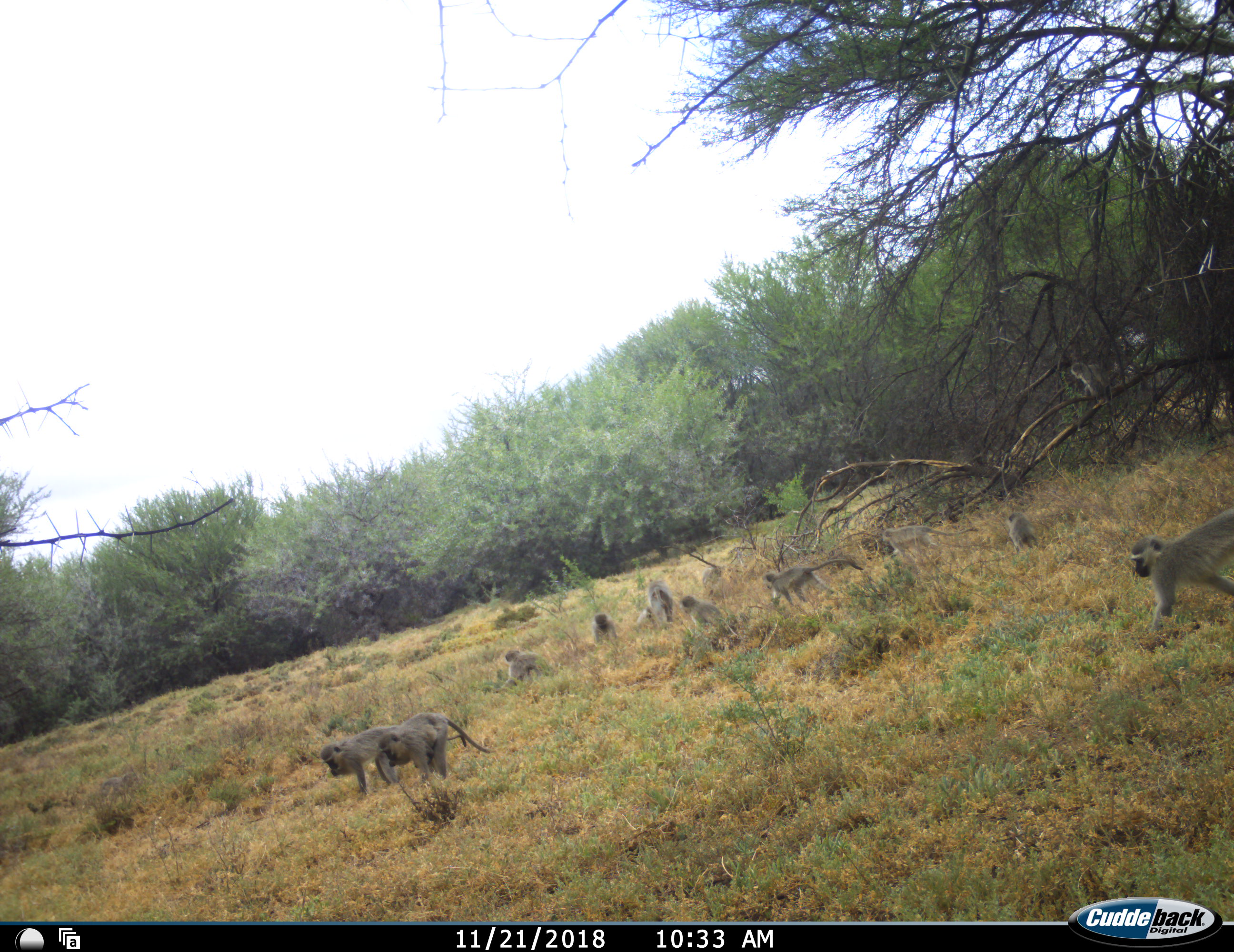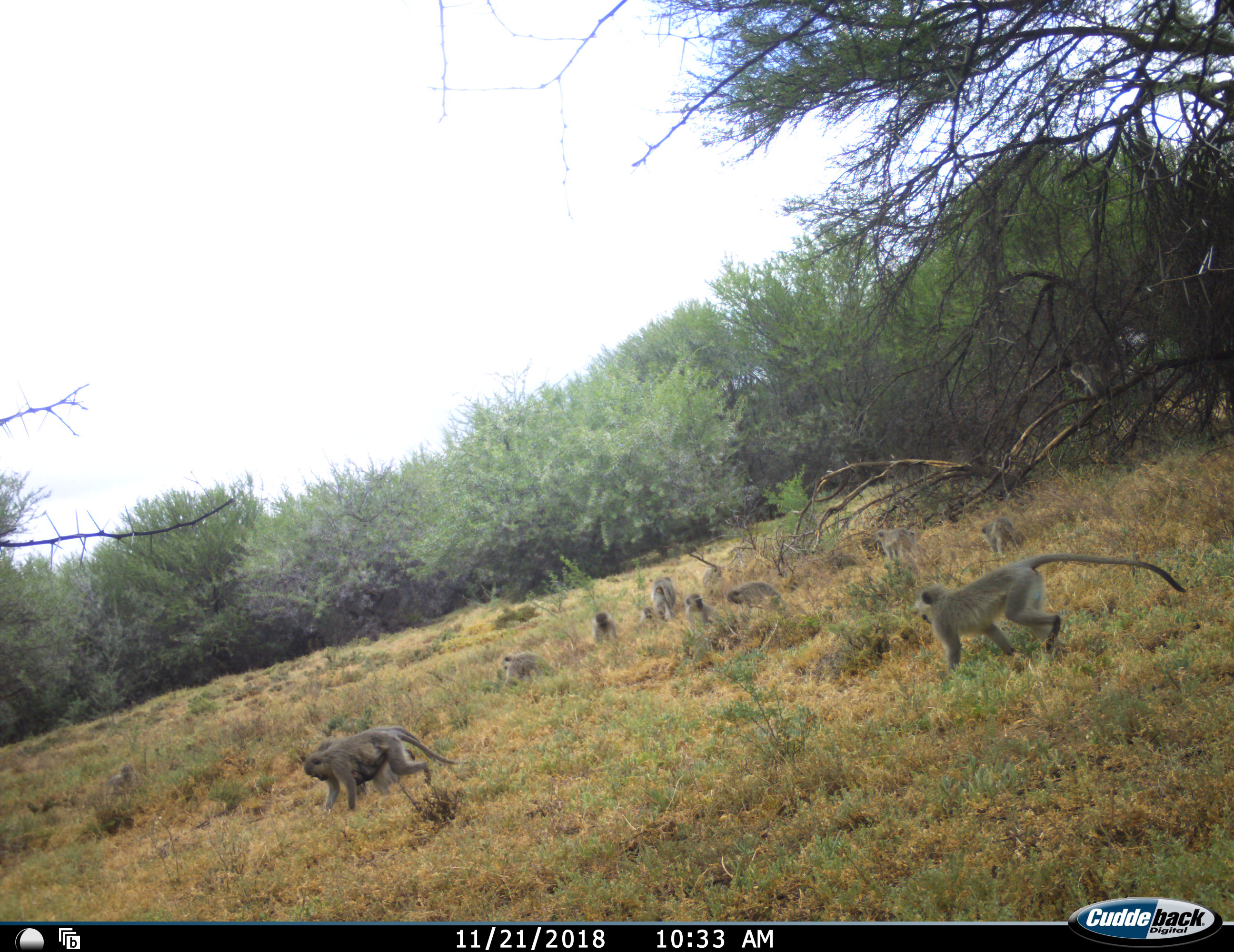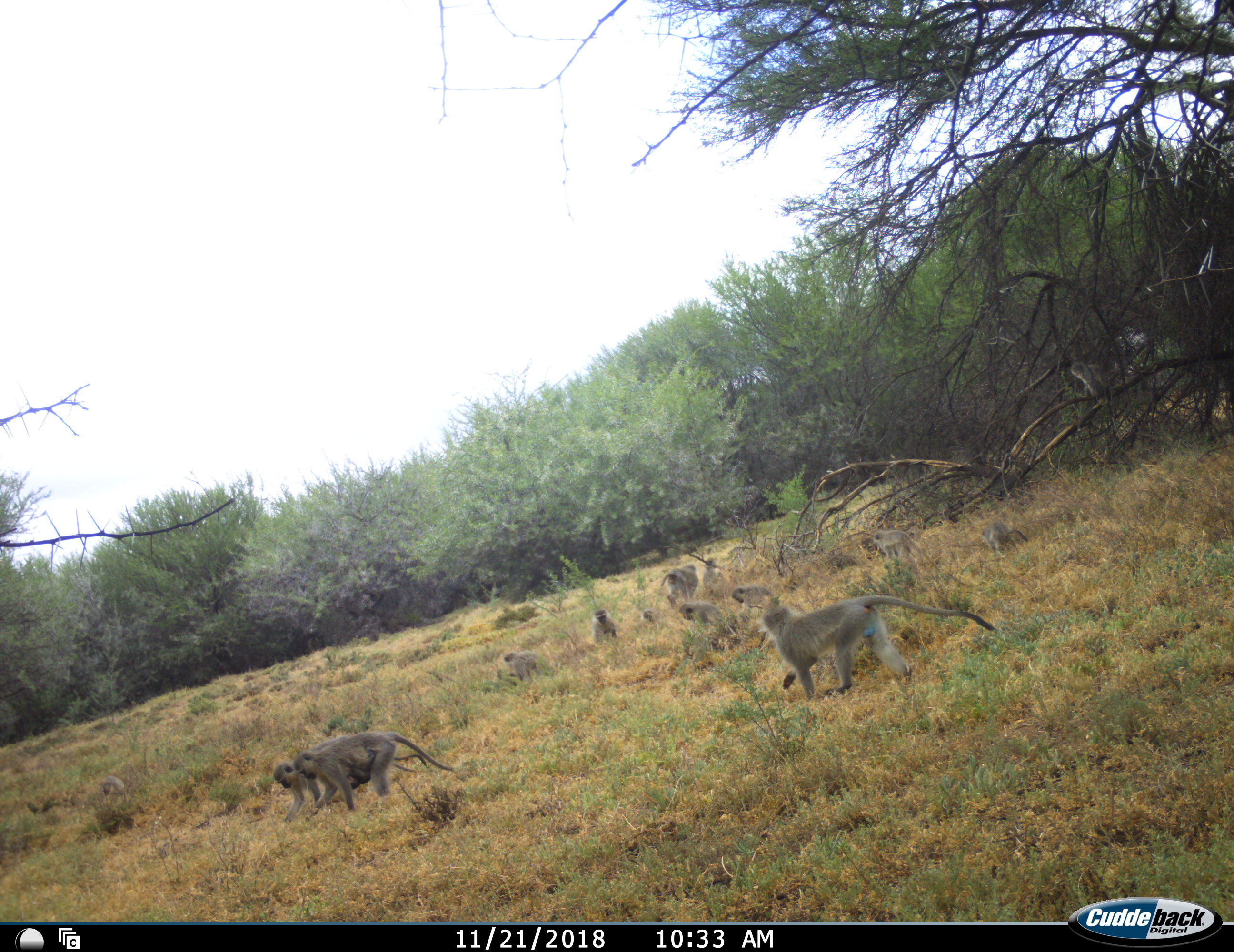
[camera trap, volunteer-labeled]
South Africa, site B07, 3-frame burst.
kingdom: Animalia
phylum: Chordata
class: Mammalia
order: Primates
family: Cercopithecidae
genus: Chlorocebus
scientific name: Chlorocebus pygerythrus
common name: vervet monkey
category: monkeyvervet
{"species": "monkeyvervet (vervet monkey) (Chlorocebus pygerythrus)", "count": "11-50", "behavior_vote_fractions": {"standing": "20%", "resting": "70%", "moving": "100%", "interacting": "30%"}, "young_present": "80%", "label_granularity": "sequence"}